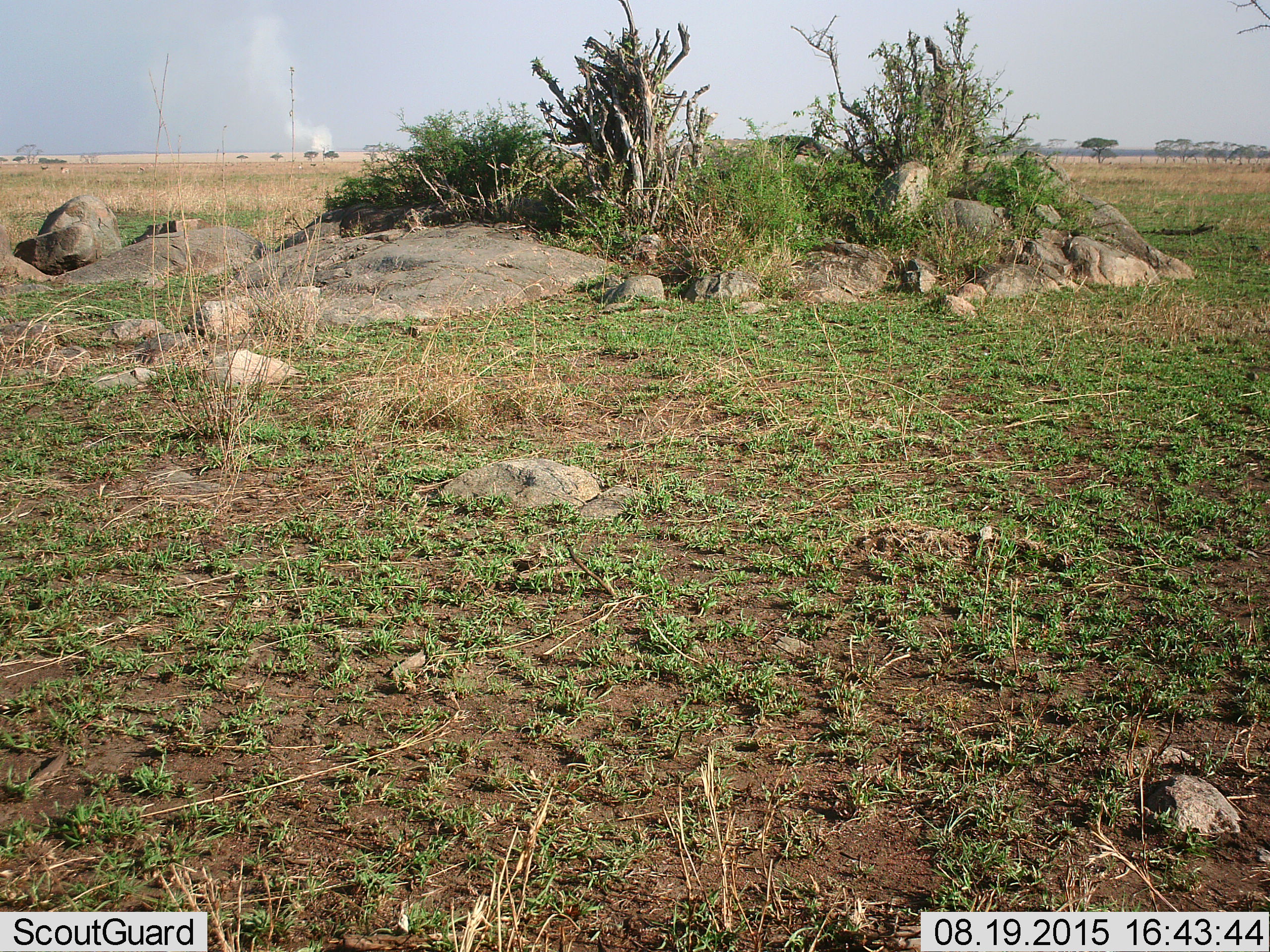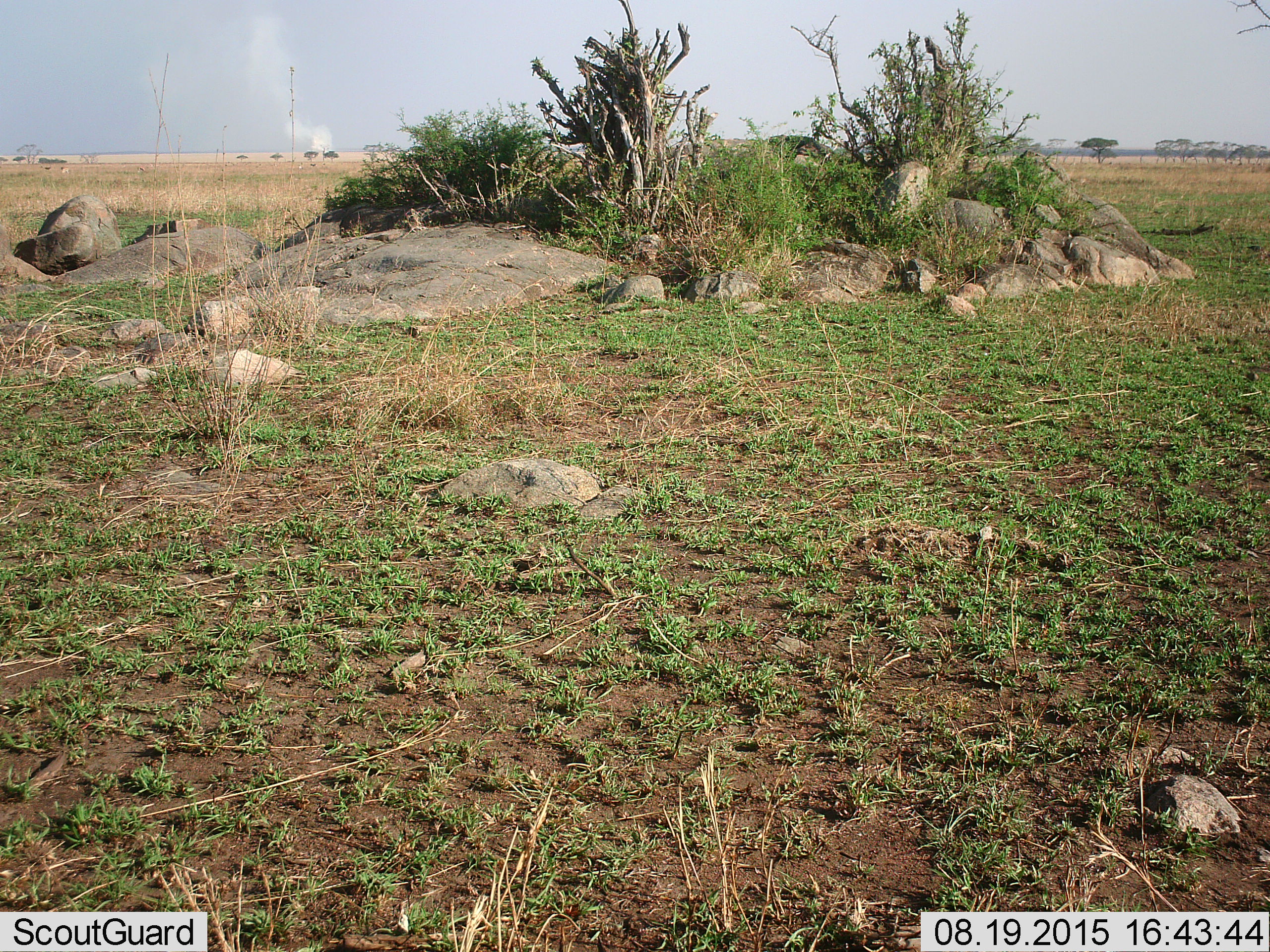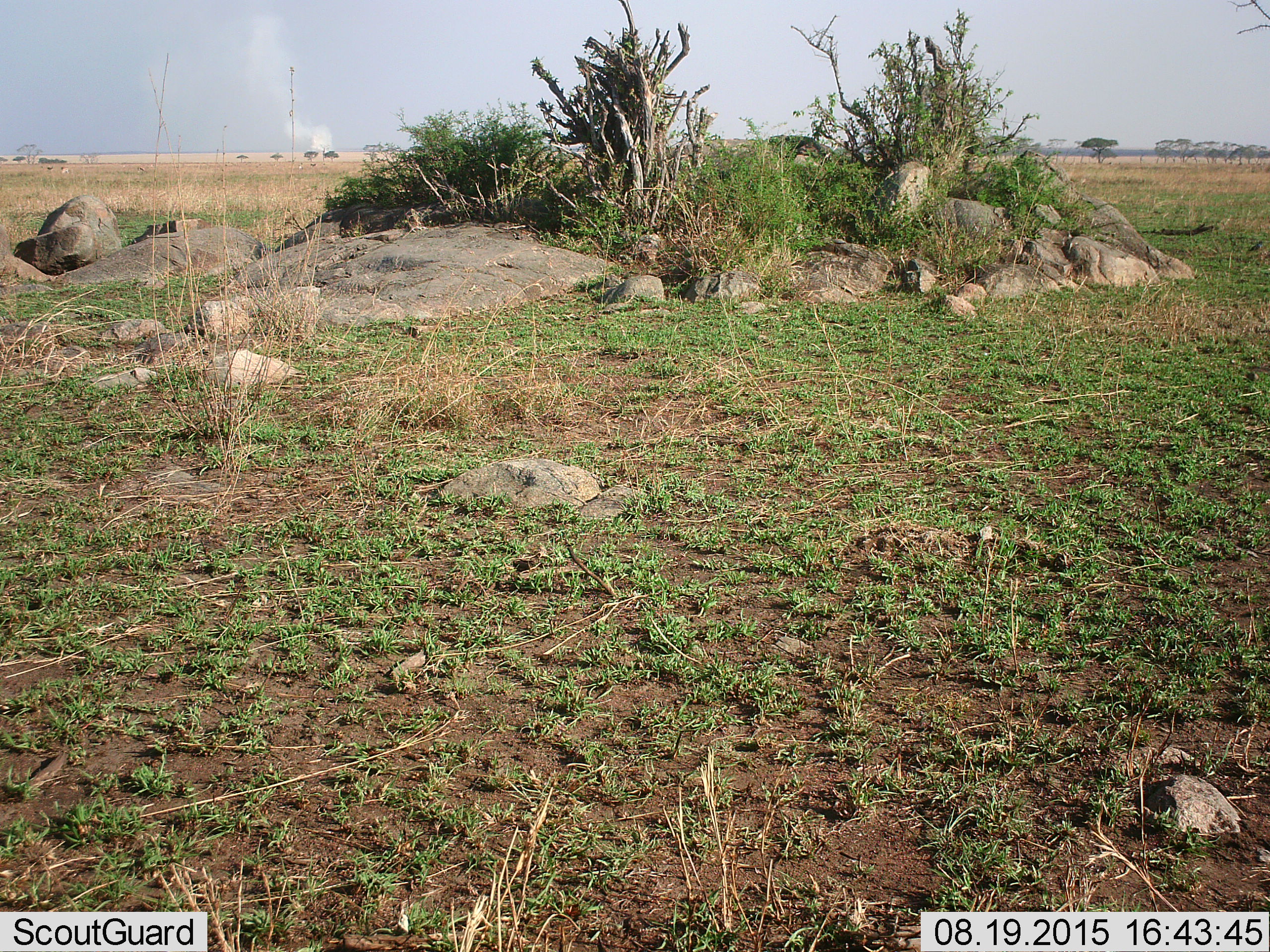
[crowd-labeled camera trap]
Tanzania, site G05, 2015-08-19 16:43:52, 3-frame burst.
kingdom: Animalia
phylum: Chordata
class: Mammalia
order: Artiodactyla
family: Bovidae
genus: Eudorcas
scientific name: Eudorcas thomsonii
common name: thomson's gazelle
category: gazellethomsons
Gazellethomsons (thomson's gazelle) (Eudorcas thomsonii), count 8. Behavior (volunteer vote fractions): standing 50%, resting 0%, moving 67%, interacting 0%. Young present (vote fraction): 0%. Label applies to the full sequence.